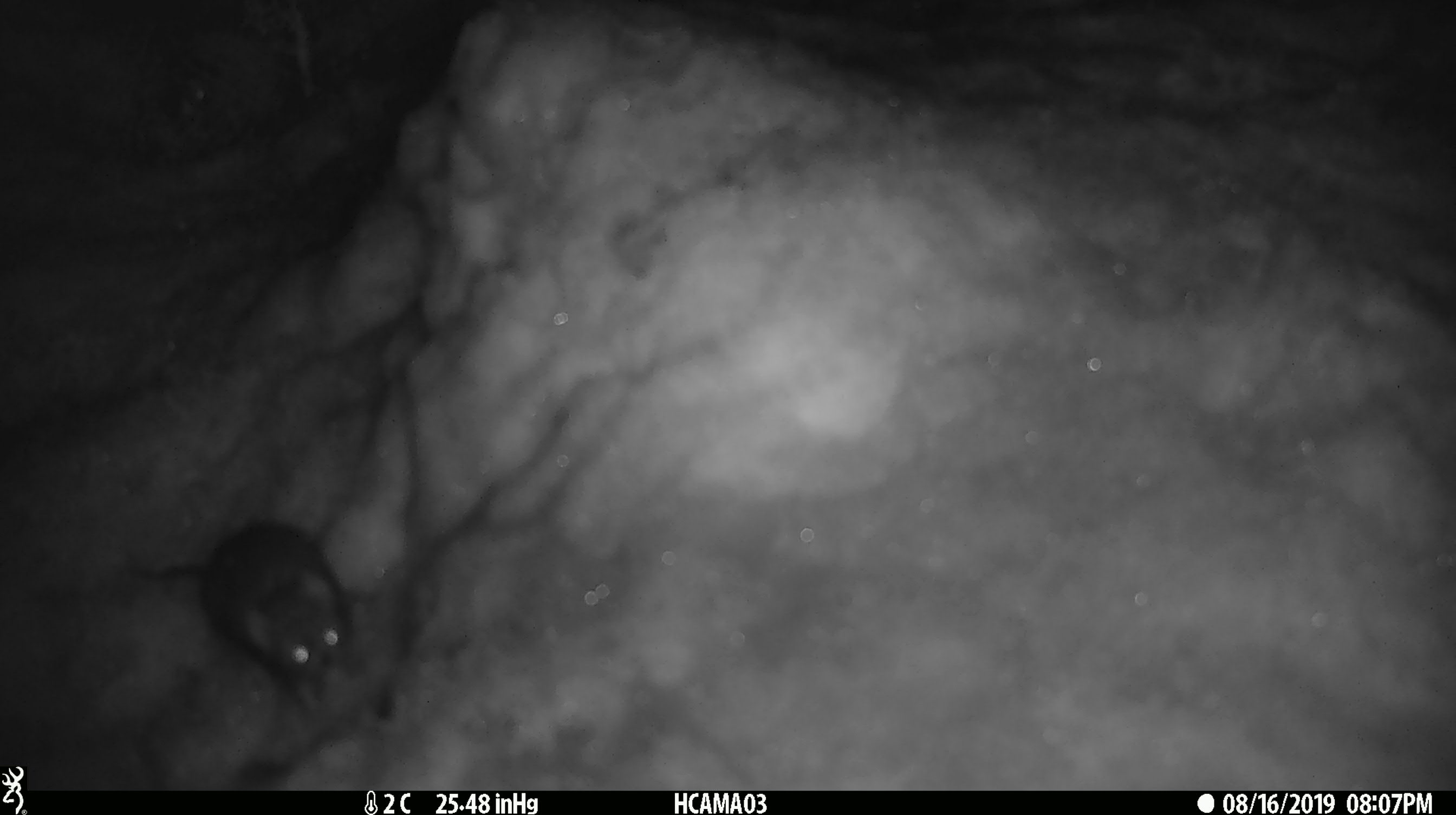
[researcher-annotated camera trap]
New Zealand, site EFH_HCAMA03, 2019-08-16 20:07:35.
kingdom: Animalia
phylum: Chordata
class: Mammalia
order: Rodentia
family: Muridae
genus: Mus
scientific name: Mus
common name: mouse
Mouse (Mus).